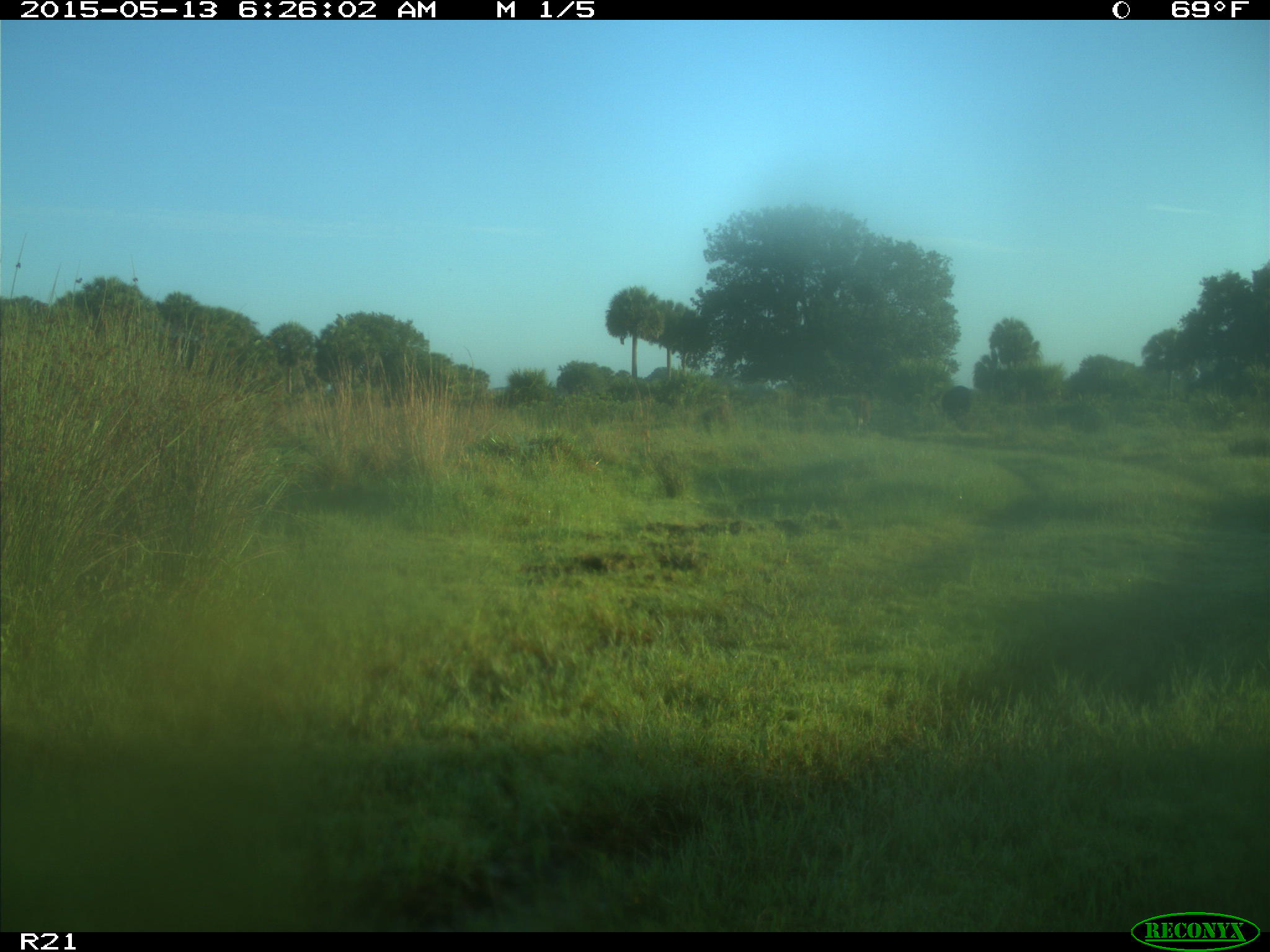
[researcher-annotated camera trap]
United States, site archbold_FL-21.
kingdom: Animalia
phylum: Chordata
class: Mammalia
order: Artiodactyla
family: Bovidae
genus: Bos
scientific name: Bos taurus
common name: domestic cow